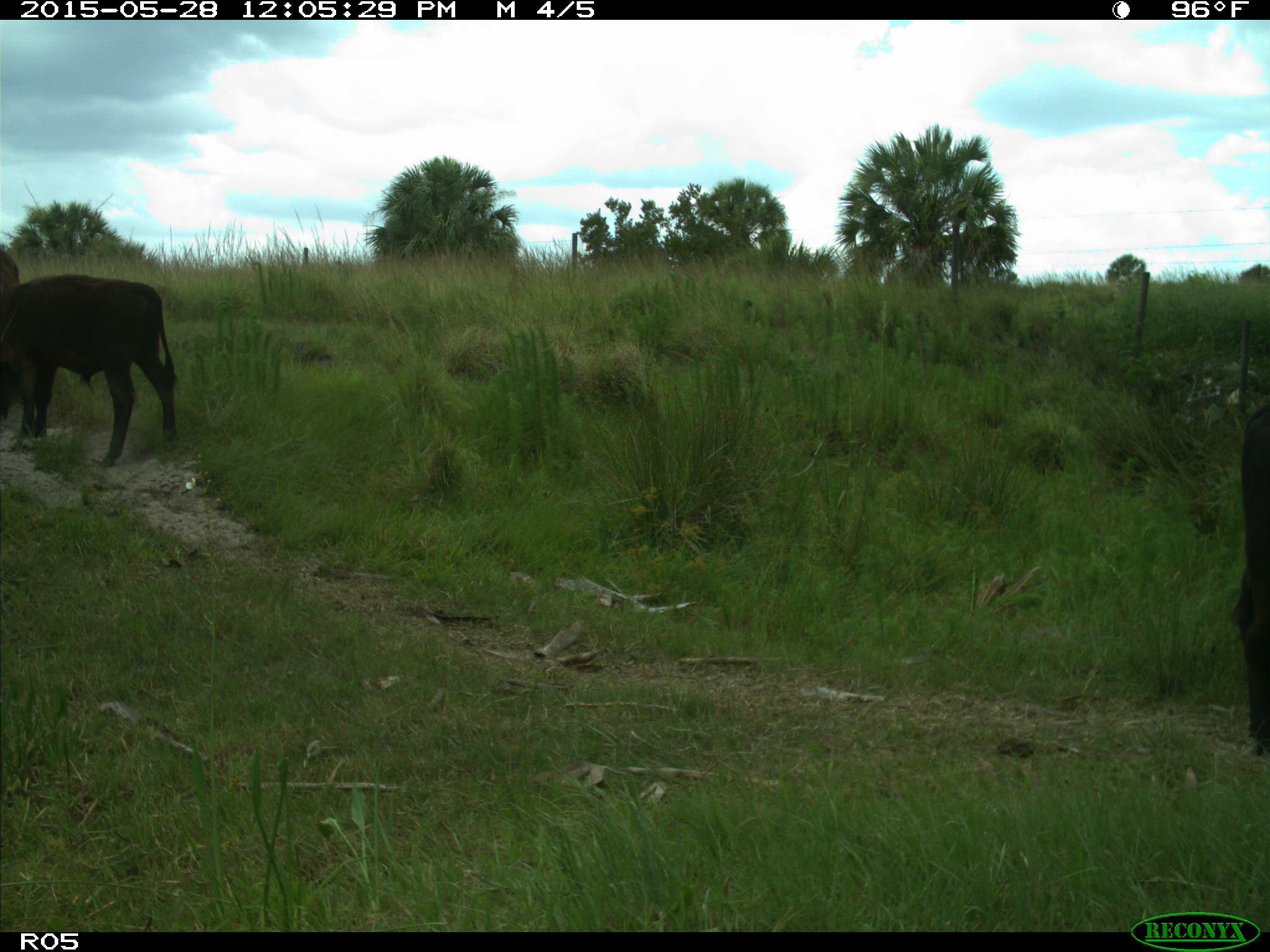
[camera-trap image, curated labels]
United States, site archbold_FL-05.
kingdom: Animalia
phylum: Chordata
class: Mammalia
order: Artiodactyla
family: Bovidae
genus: Bos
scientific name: Bos taurus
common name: domestic cow